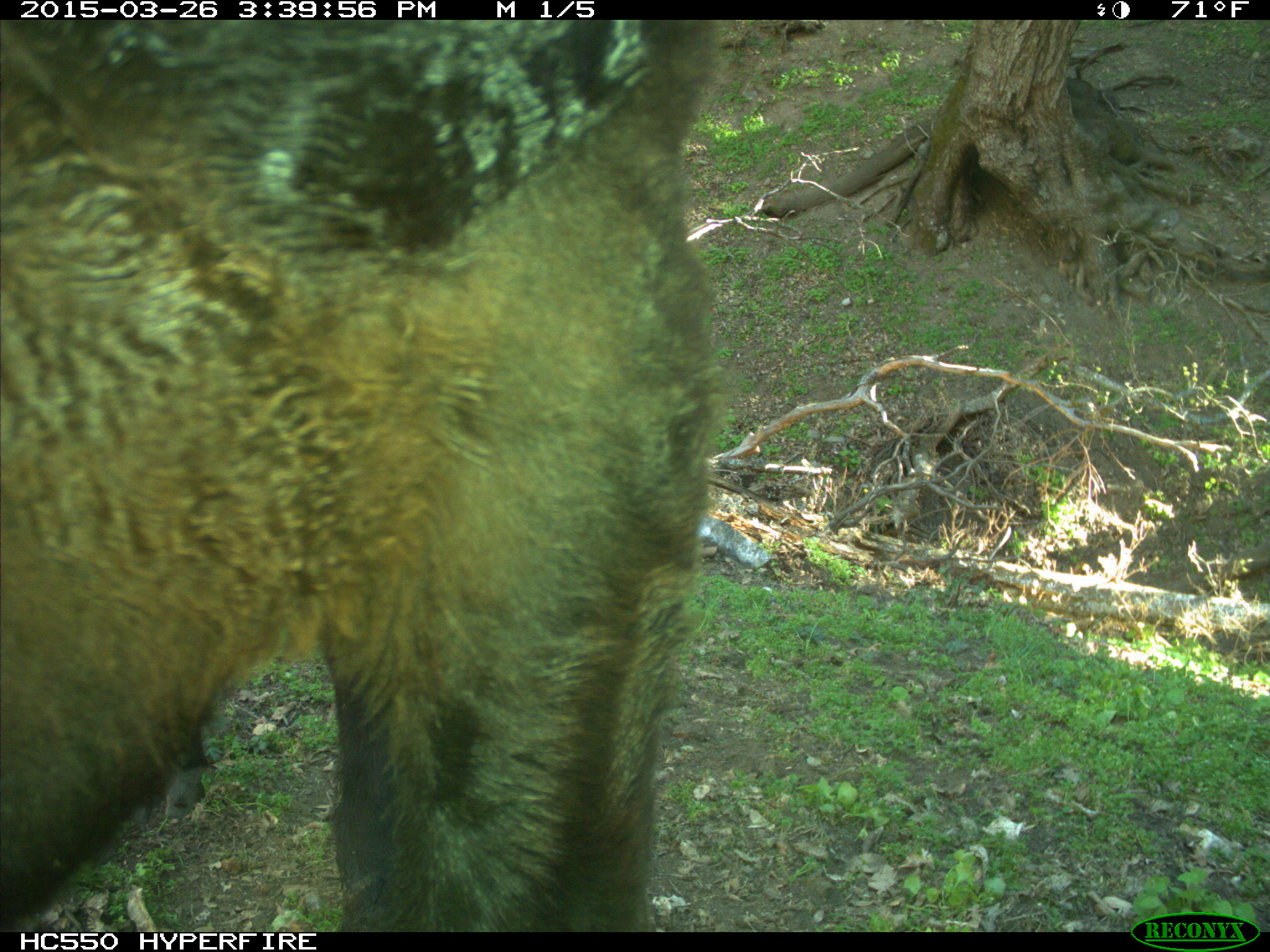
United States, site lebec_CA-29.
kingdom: Animalia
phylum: Chordata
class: Mammalia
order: Artiodactyla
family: Bovidae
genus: Bos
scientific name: Bos taurus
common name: domestic cow